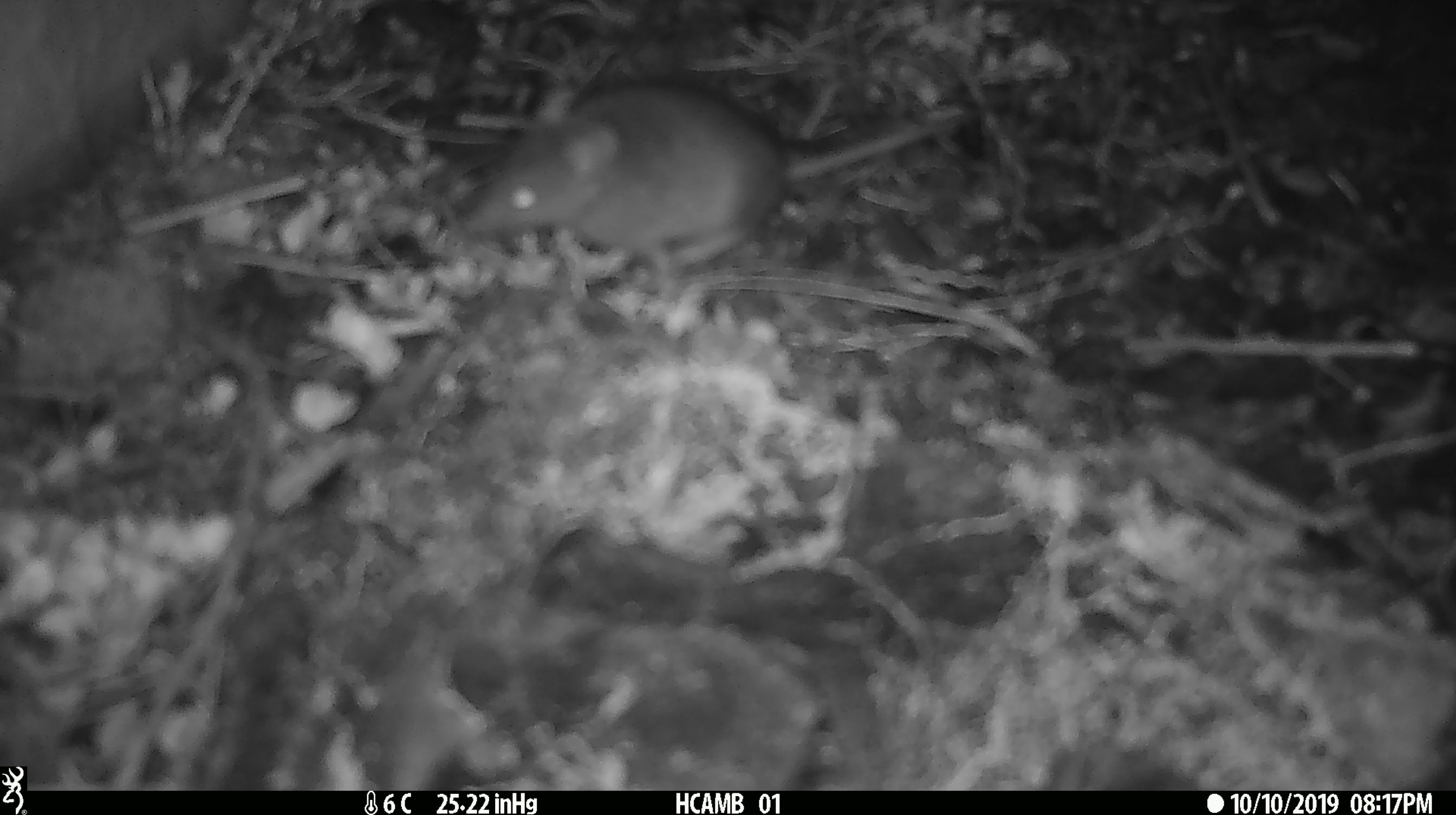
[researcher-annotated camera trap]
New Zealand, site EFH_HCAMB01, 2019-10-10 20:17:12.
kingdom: Animalia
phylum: Chordata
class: Mammalia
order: Rodentia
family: Muridae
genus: Mus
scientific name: Mus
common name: mouse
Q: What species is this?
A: Mouse (Mus).